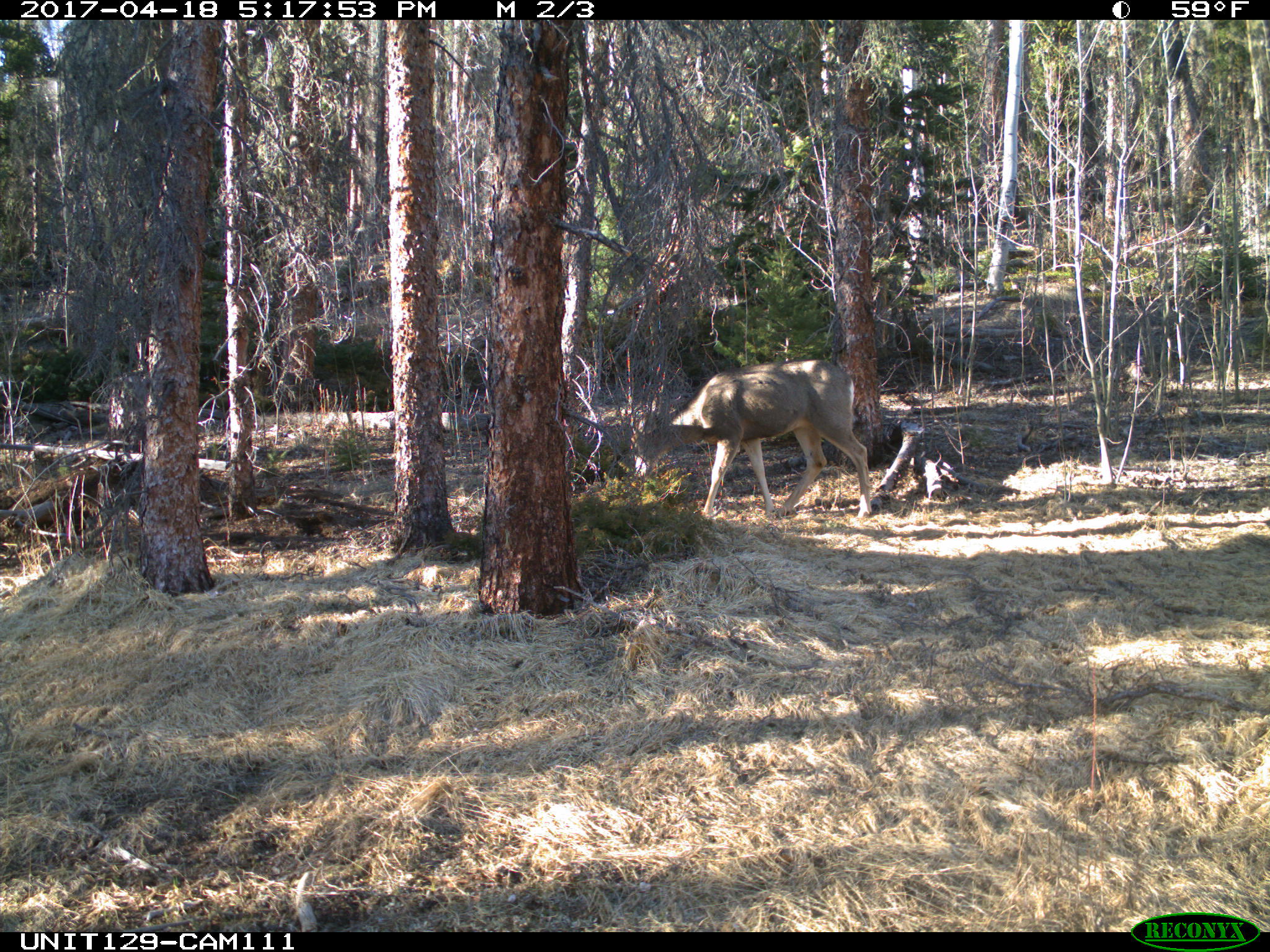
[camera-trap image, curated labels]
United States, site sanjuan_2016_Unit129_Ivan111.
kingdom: Animalia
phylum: Chordata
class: Mammalia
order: Artiodactyla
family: Cervidae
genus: Odocoileus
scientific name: Odocoileus hemionus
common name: mule deer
Odocoileus hemionus (mule deer).